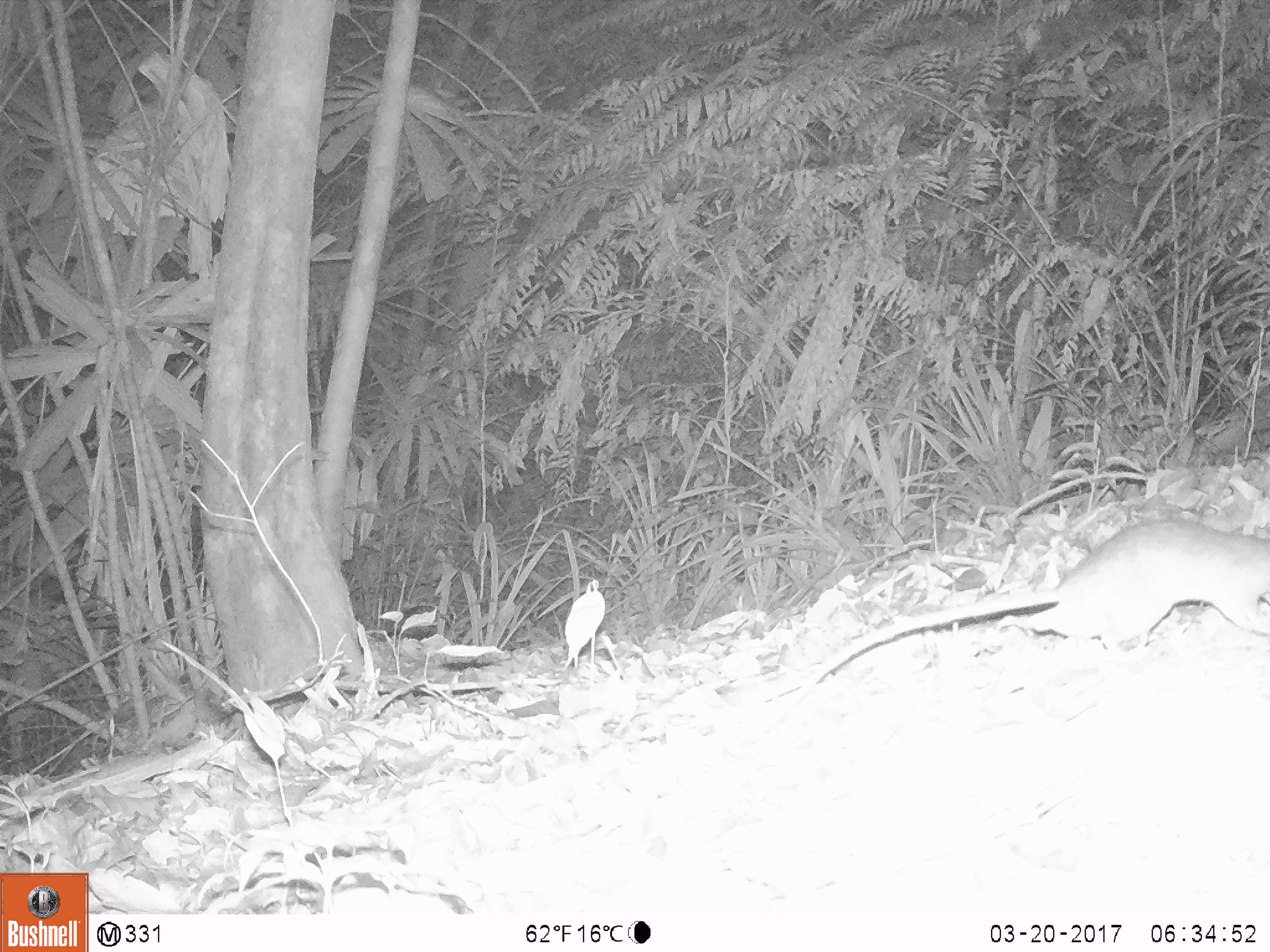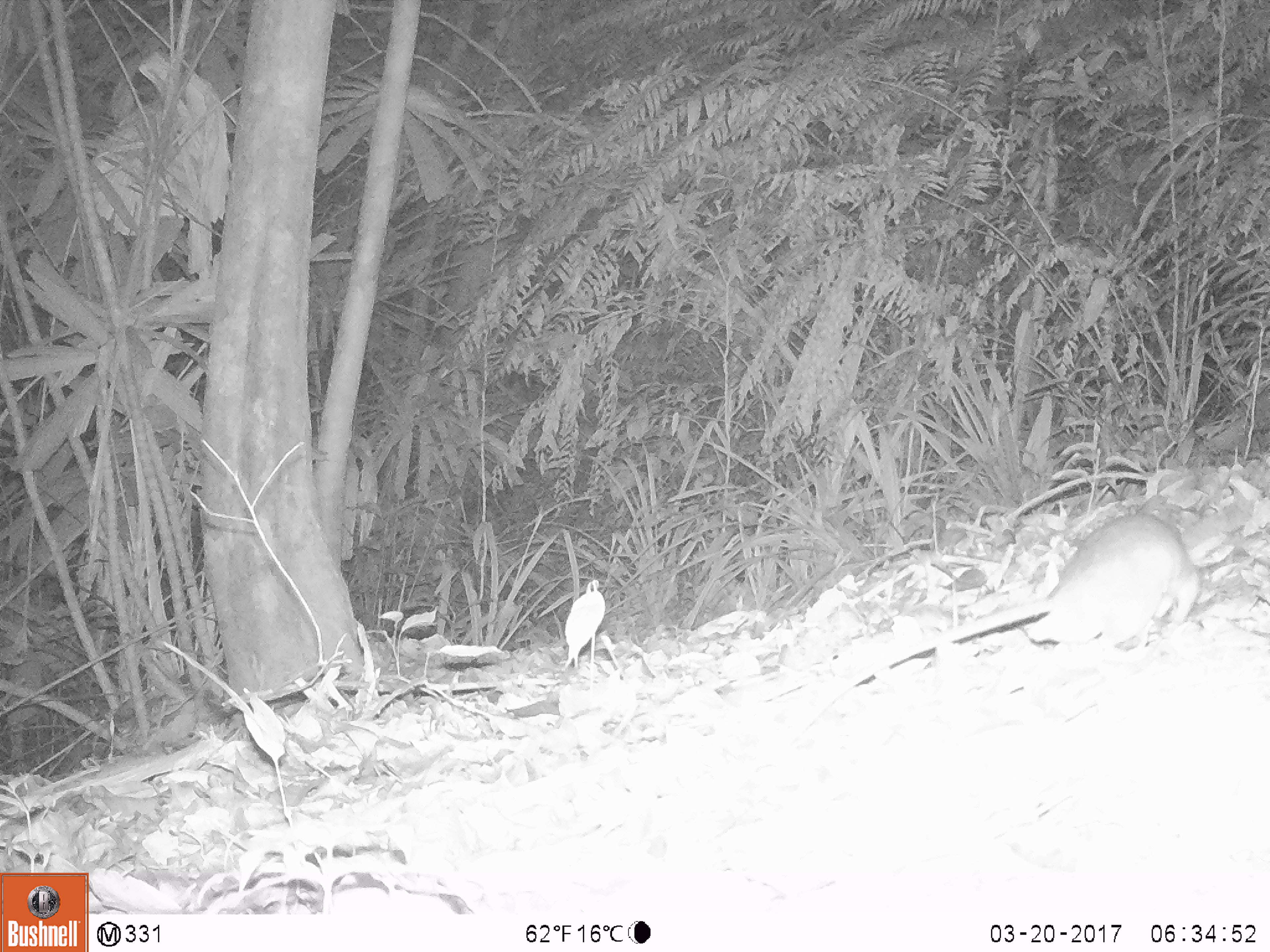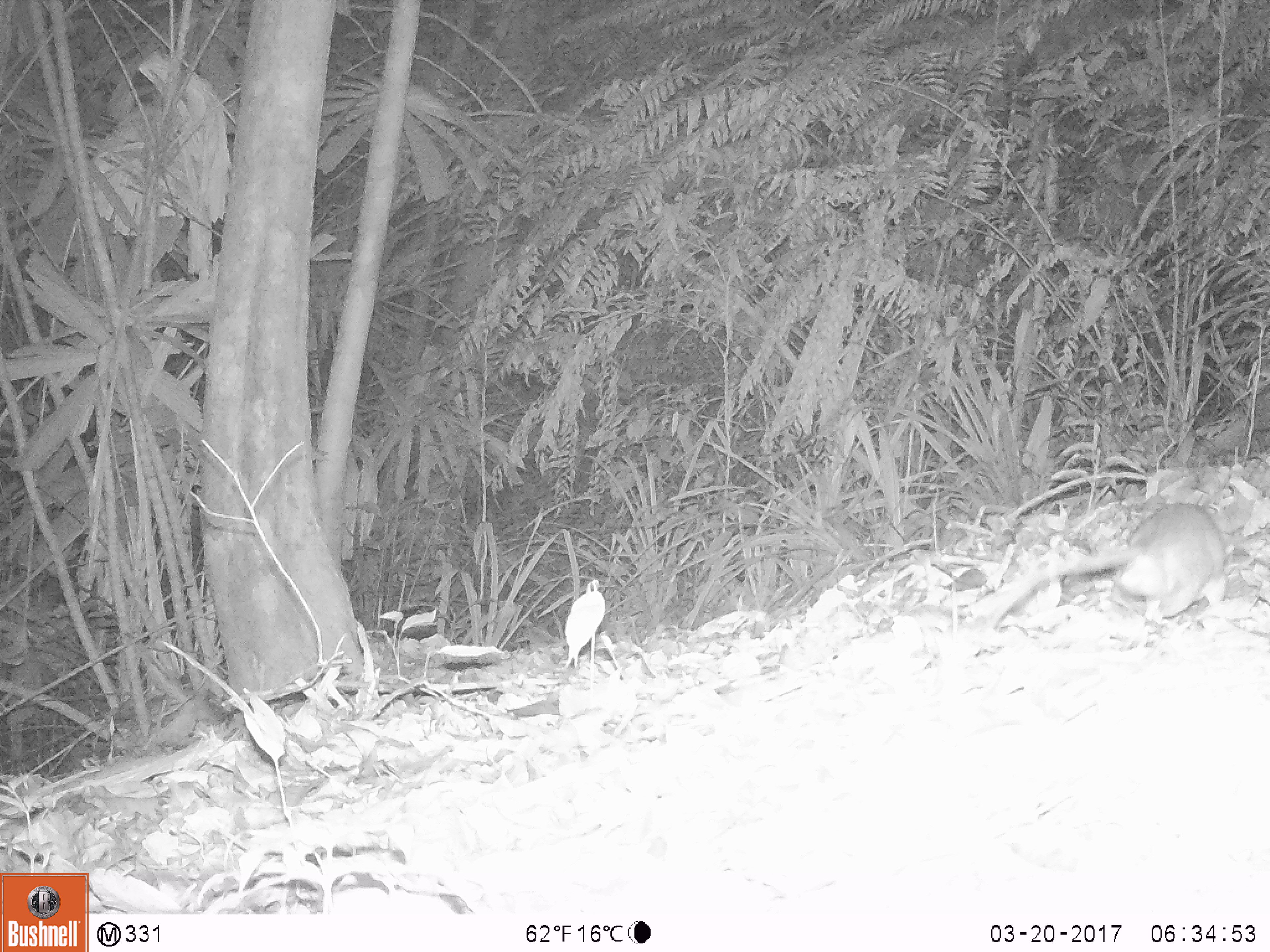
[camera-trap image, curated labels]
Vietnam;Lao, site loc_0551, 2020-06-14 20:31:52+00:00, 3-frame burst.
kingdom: Animalia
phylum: Chordata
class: Mammalia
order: Rodentia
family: Muridae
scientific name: Muridae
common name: old-world mice and rats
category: unidentified murid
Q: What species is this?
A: Unidentified murid (old-world mice and rats) (Muridae).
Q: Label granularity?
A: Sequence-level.